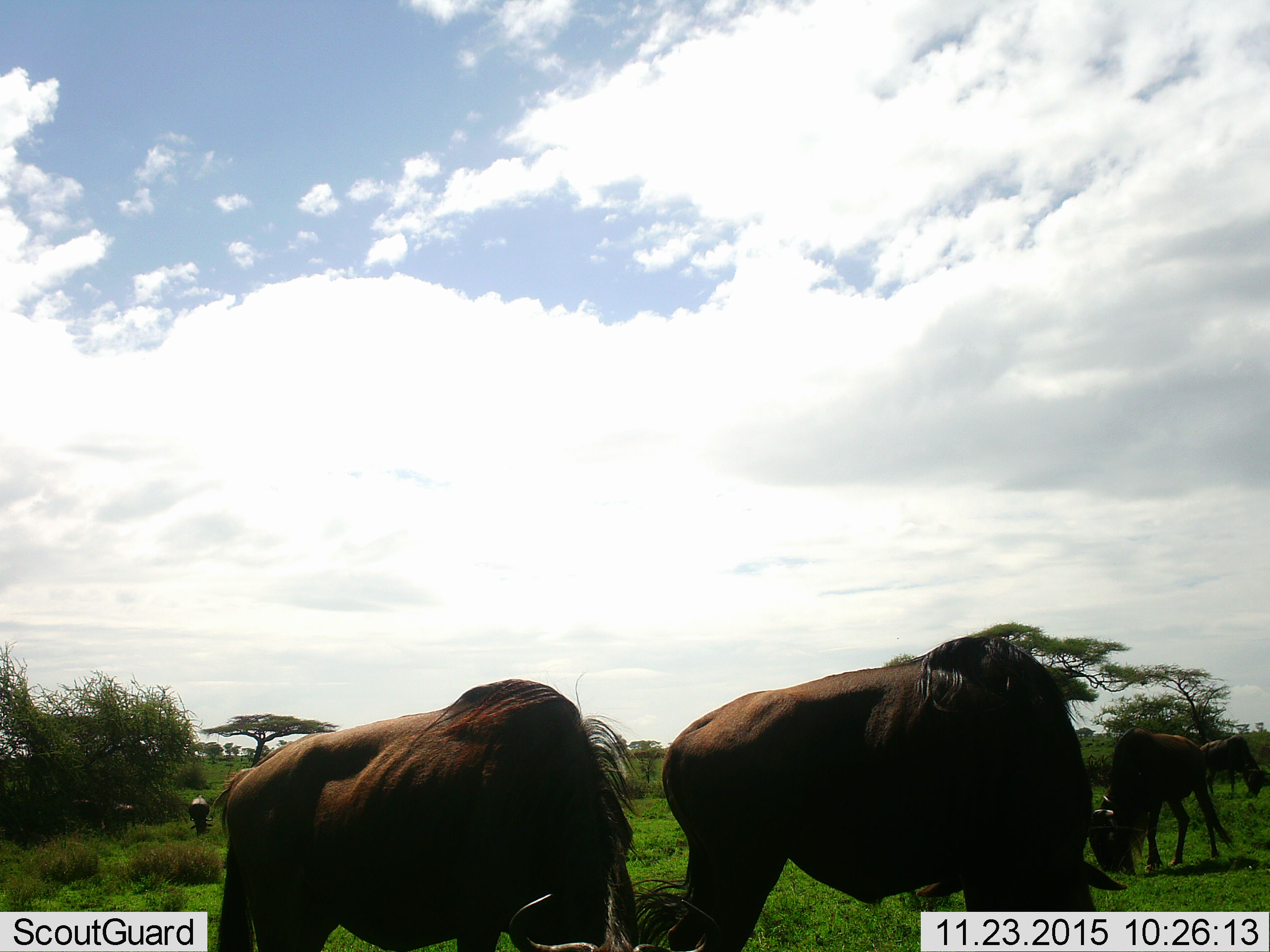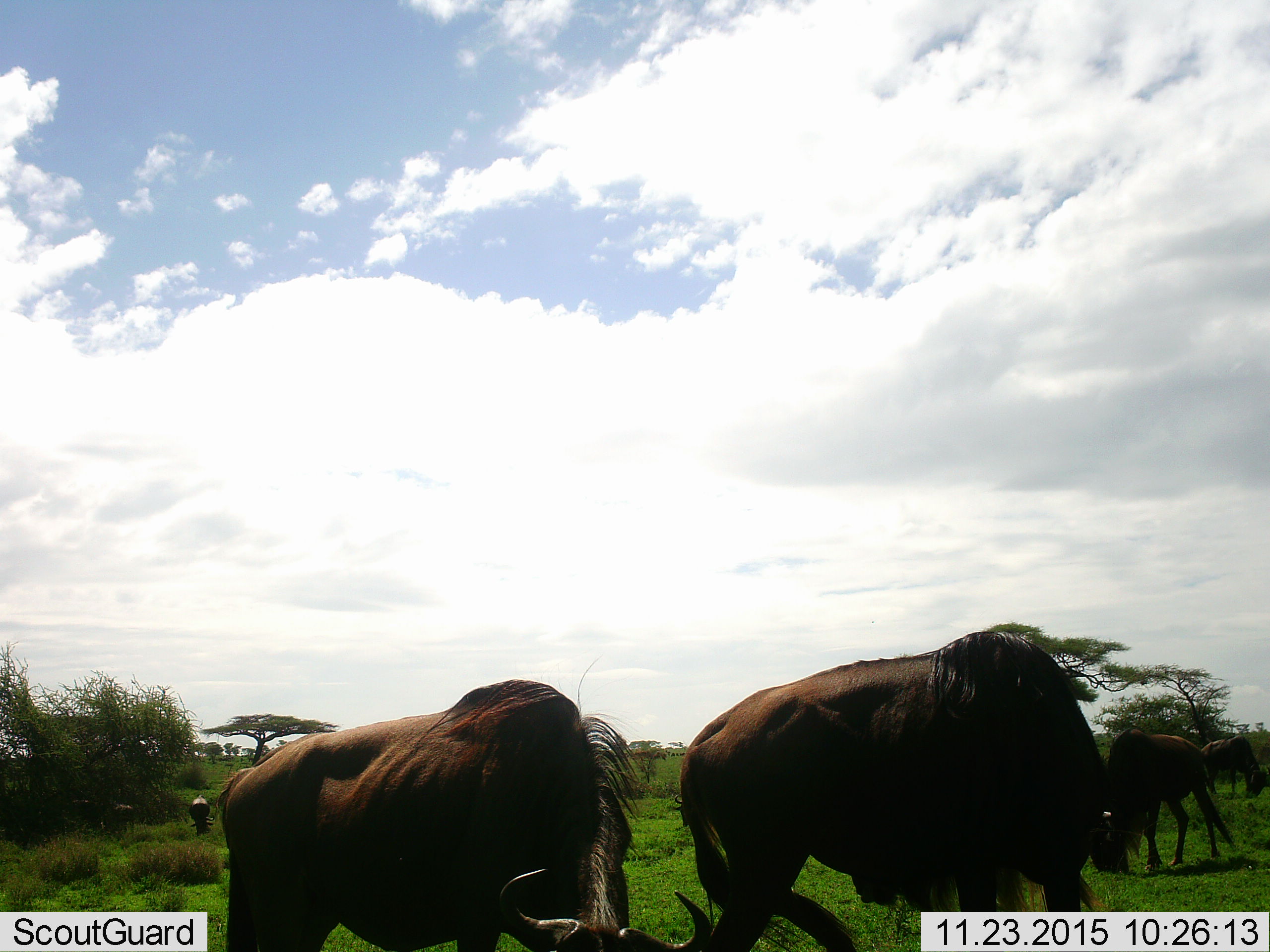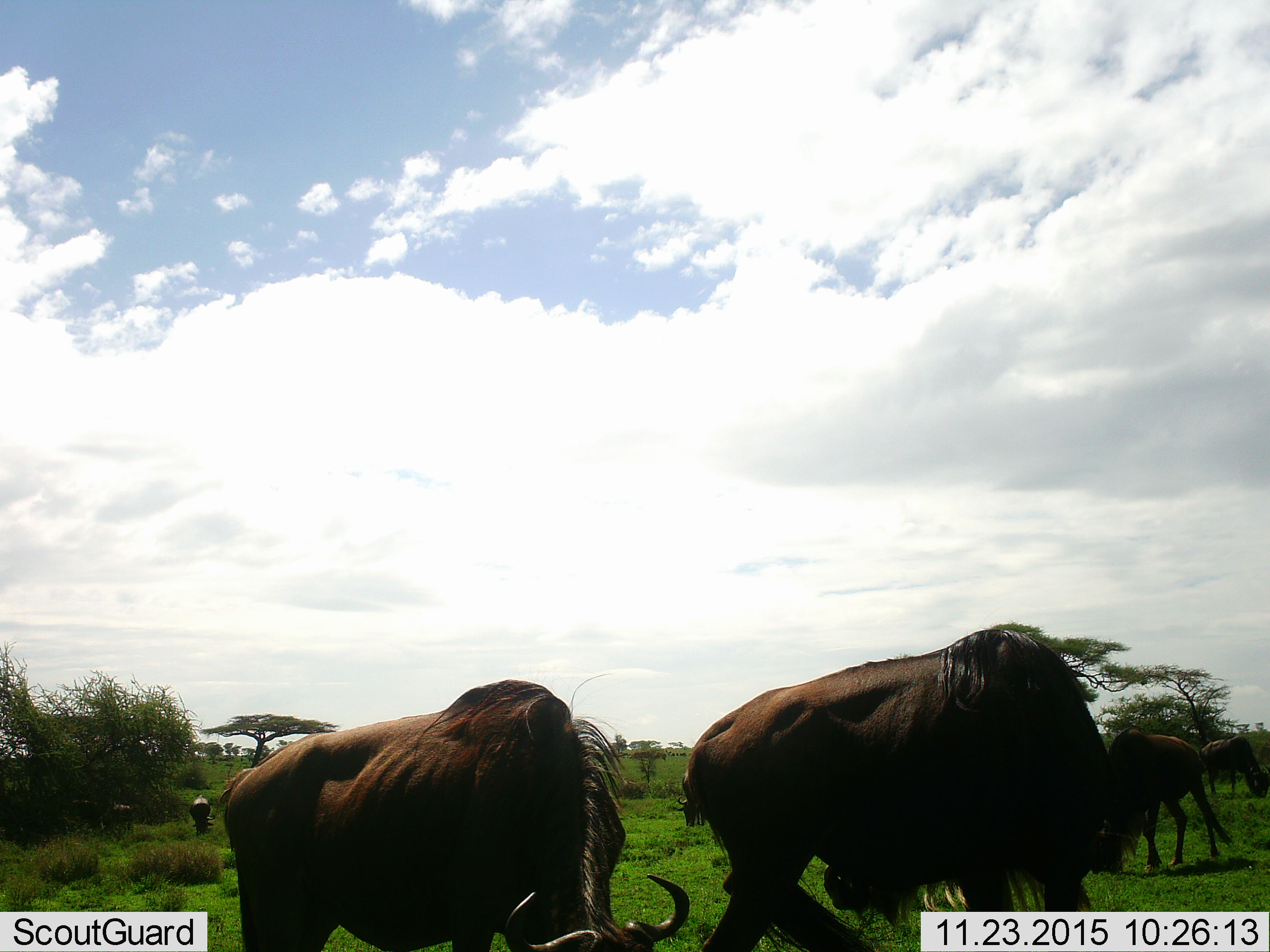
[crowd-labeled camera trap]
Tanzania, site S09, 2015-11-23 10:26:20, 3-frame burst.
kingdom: Animalia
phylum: Chordata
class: Mammalia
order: Artiodactyla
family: Bovidae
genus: Connochaetes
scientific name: Connochaetes taurinus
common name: blue wildebeest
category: wildebeest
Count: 4.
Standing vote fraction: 56%.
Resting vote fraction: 11%.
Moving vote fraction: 22%.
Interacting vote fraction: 11%.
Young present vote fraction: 0%.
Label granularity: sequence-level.